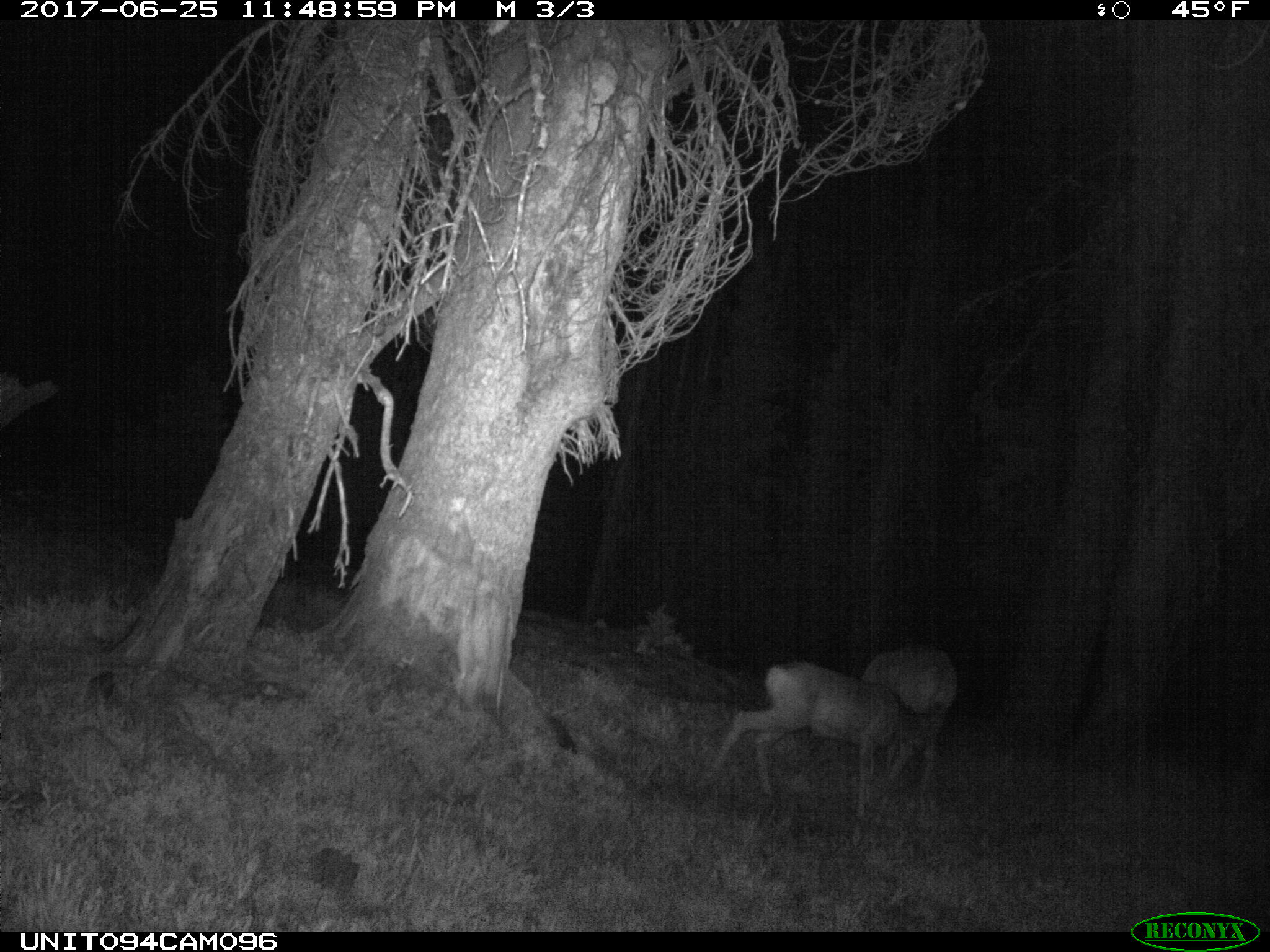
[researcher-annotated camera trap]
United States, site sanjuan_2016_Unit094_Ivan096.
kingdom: Animalia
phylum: Chordata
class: Mammalia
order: Artiodactyla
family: Cervidae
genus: Odocoileus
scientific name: Odocoileus hemionus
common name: mule deer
Odocoileus hemionus (mule deer).